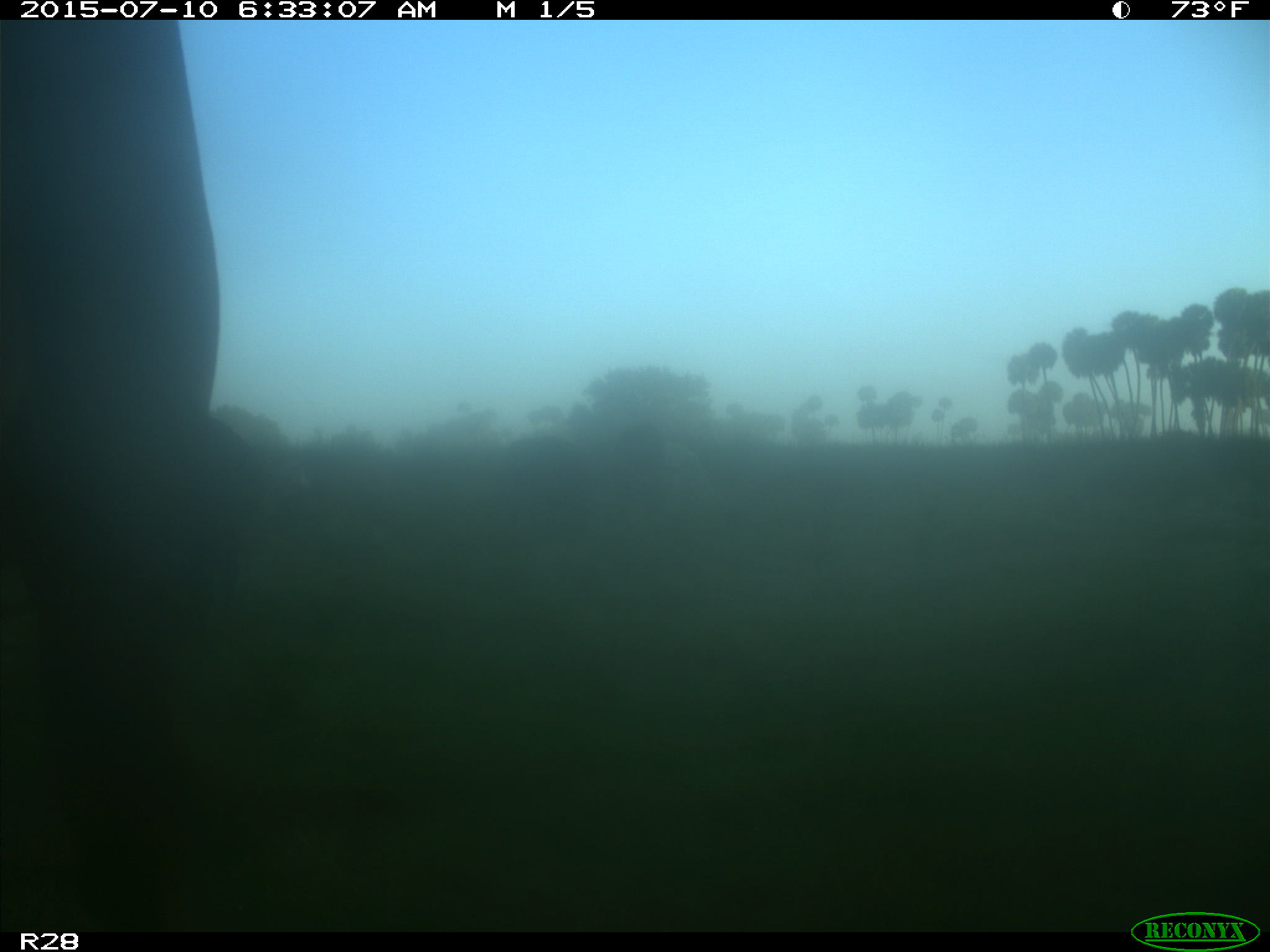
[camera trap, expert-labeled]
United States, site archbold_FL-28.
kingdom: Animalia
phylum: Chordata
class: Mammalia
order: Artiodactyla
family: Bovidae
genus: Bos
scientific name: Bos taurus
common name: domestic cow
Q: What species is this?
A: Bos taurus (domestic cow).